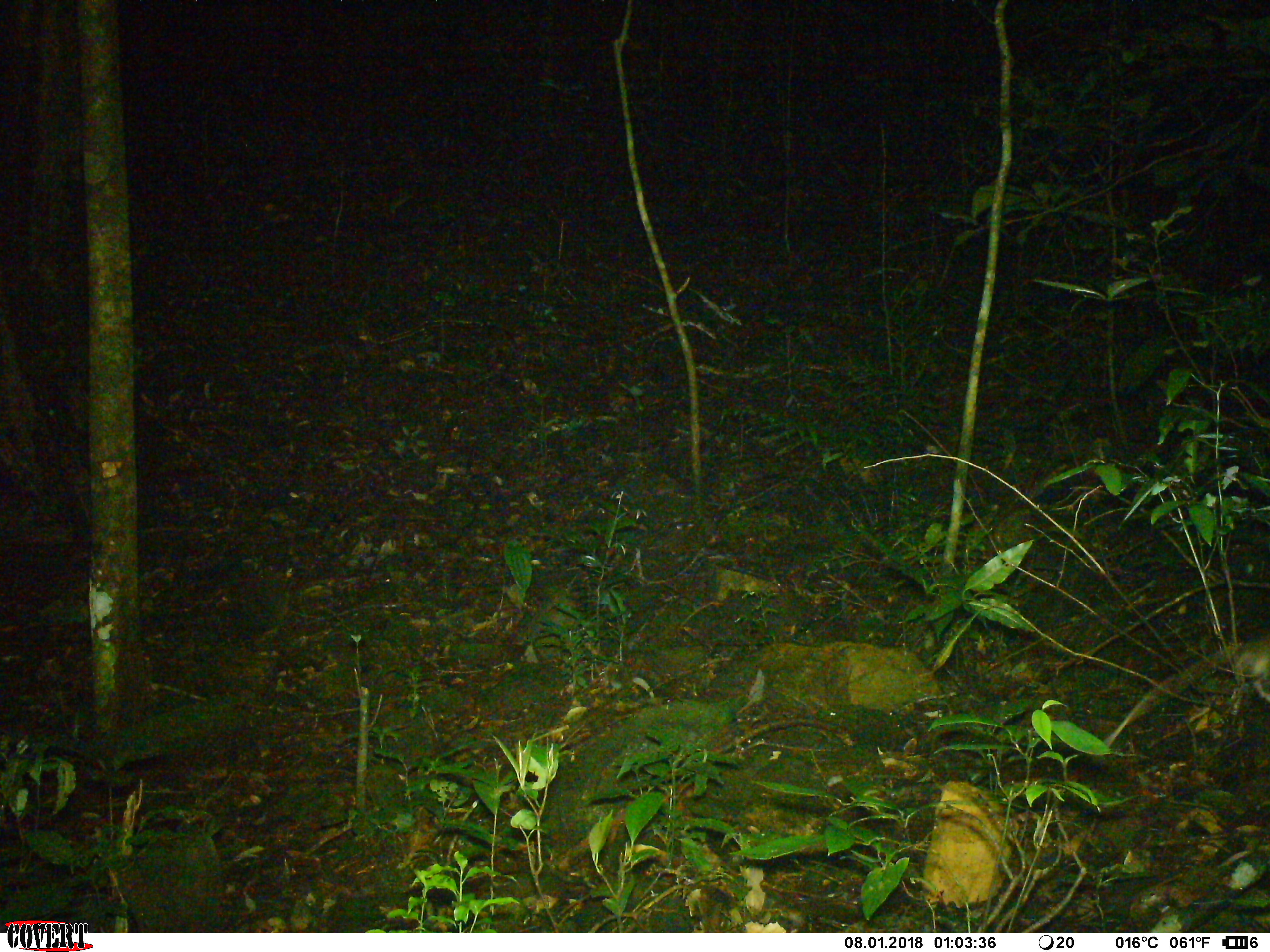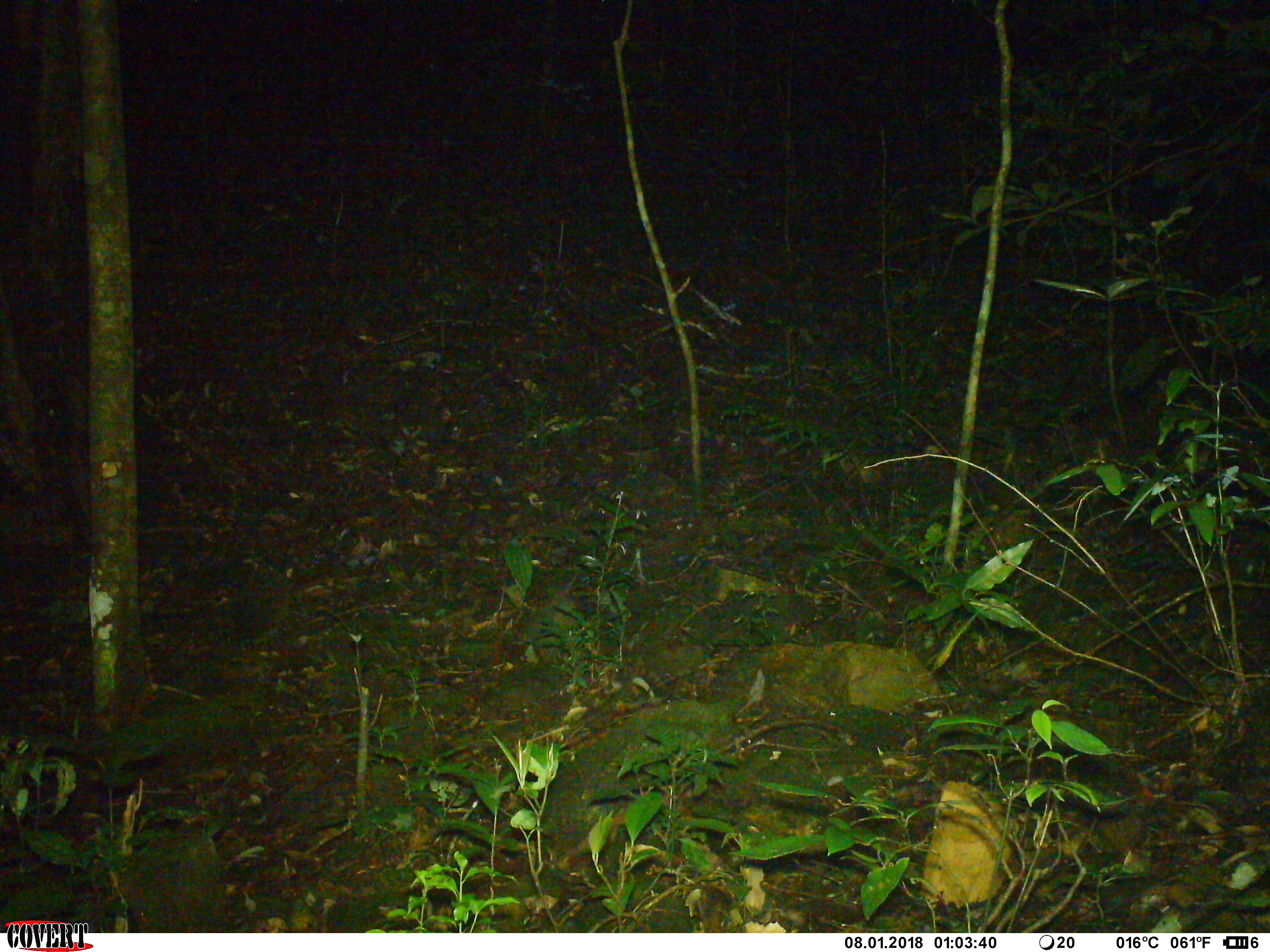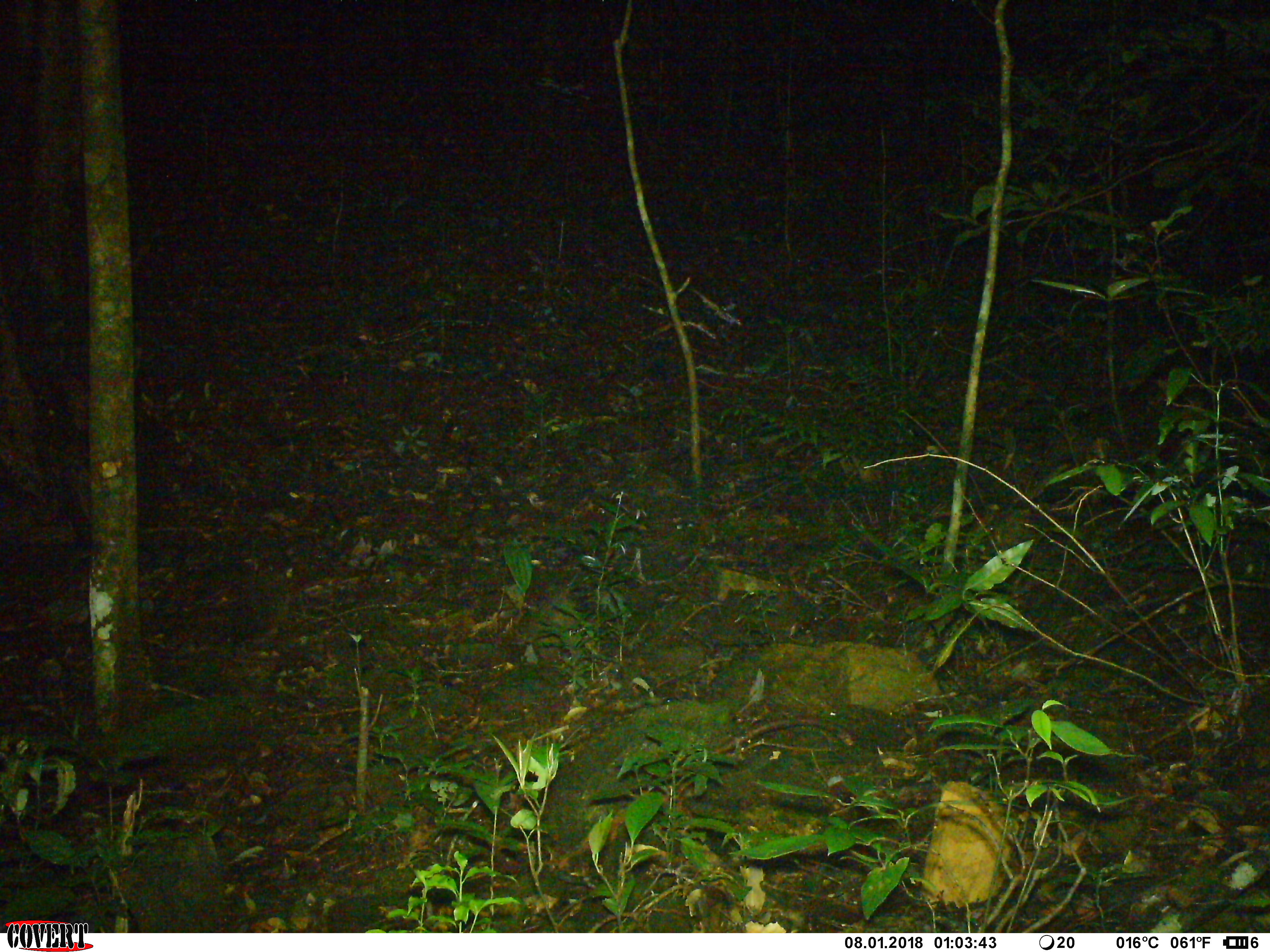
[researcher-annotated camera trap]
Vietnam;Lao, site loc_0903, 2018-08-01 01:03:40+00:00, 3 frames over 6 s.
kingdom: Animalia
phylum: Chordata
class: Mammalia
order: Rodentia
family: Muridae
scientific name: Muridae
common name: old-world mice and rats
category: unidentified murid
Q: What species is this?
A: Unidentified murid (old-world mice and rats) (Muridae).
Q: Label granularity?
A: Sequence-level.